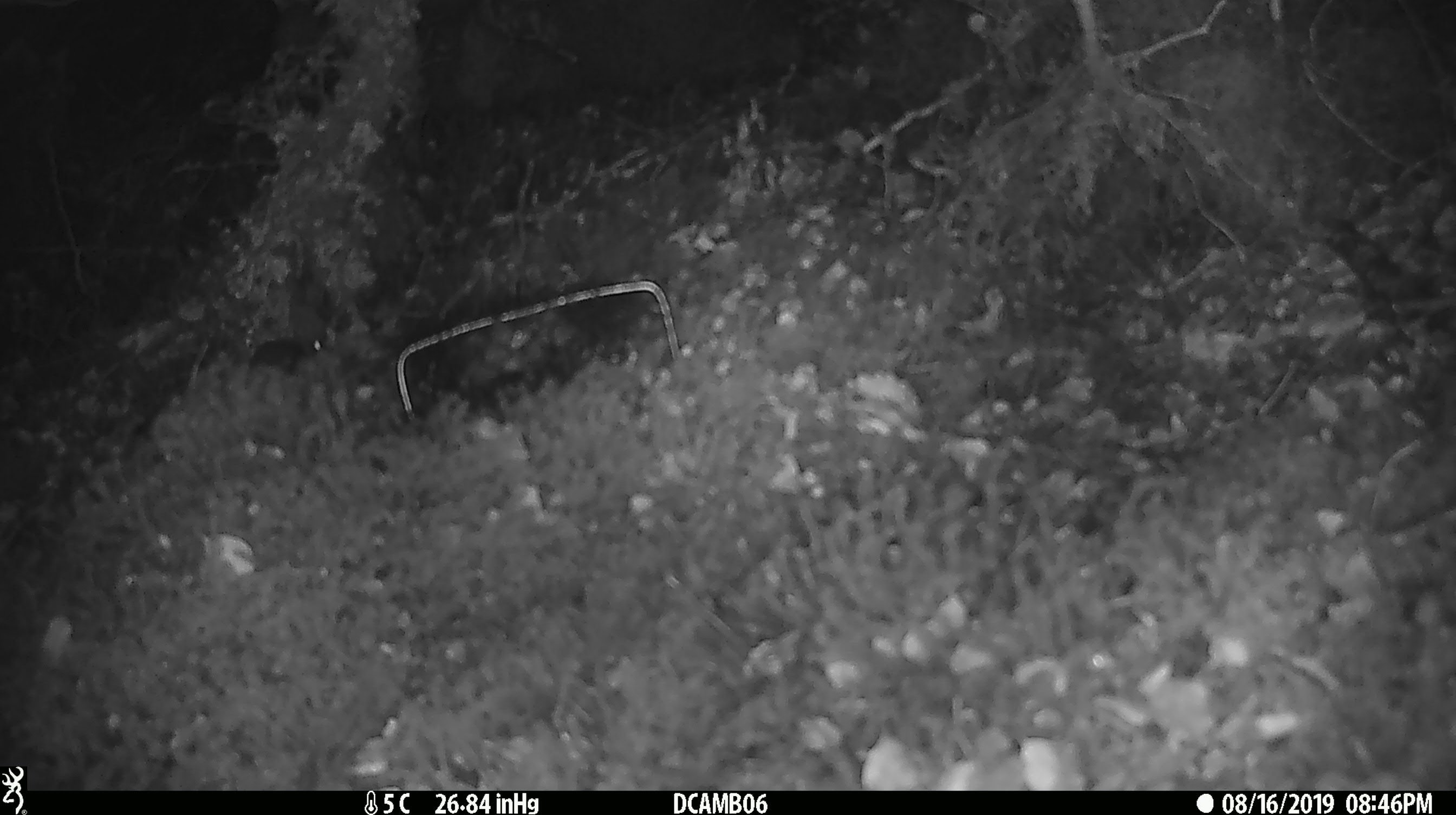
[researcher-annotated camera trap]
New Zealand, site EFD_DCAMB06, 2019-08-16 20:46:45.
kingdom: Animalia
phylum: Chordata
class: Mammalia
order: Rodentia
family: Muridae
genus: Mus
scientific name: Mus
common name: mouse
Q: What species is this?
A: Mouse (Mus).